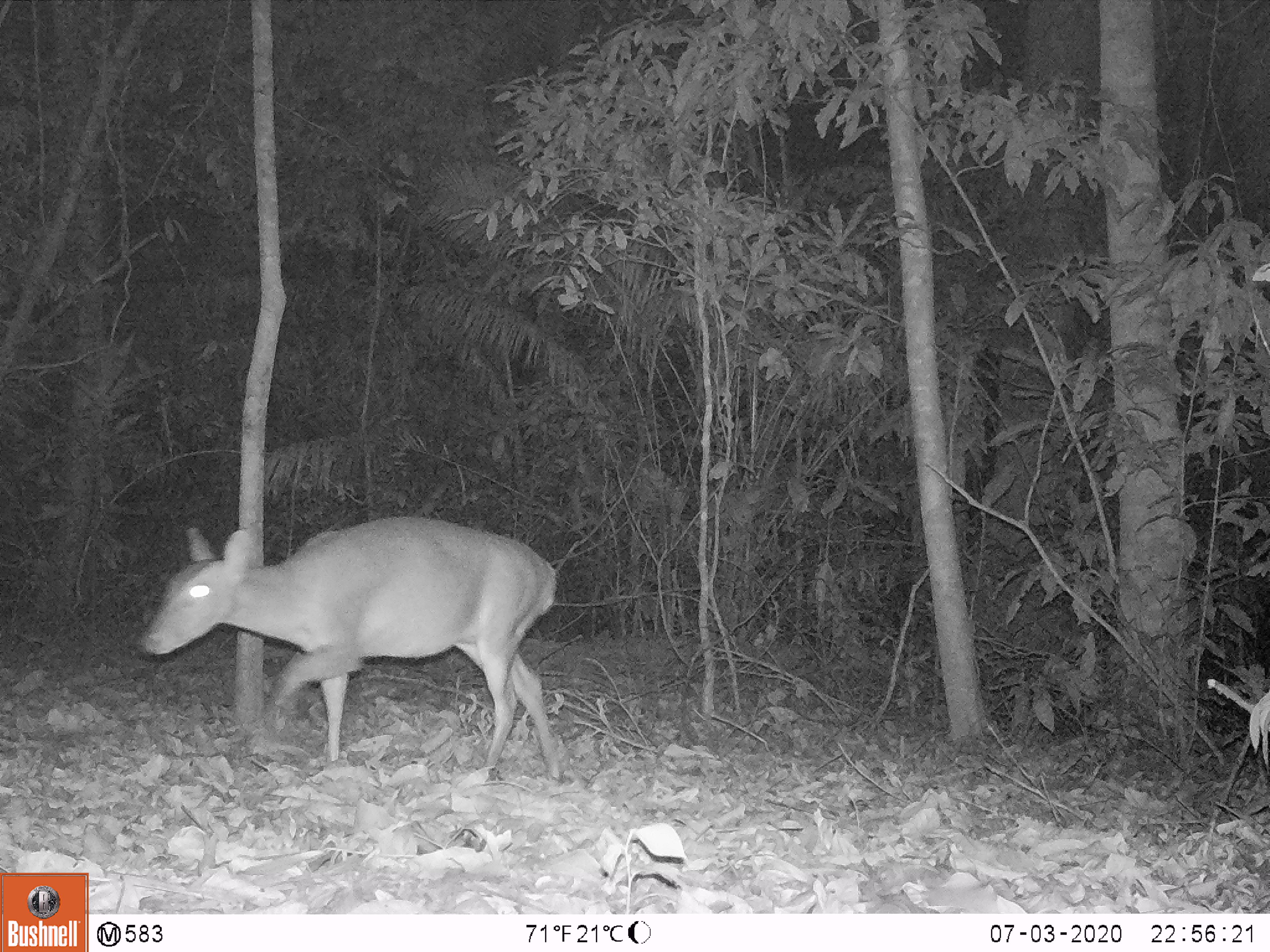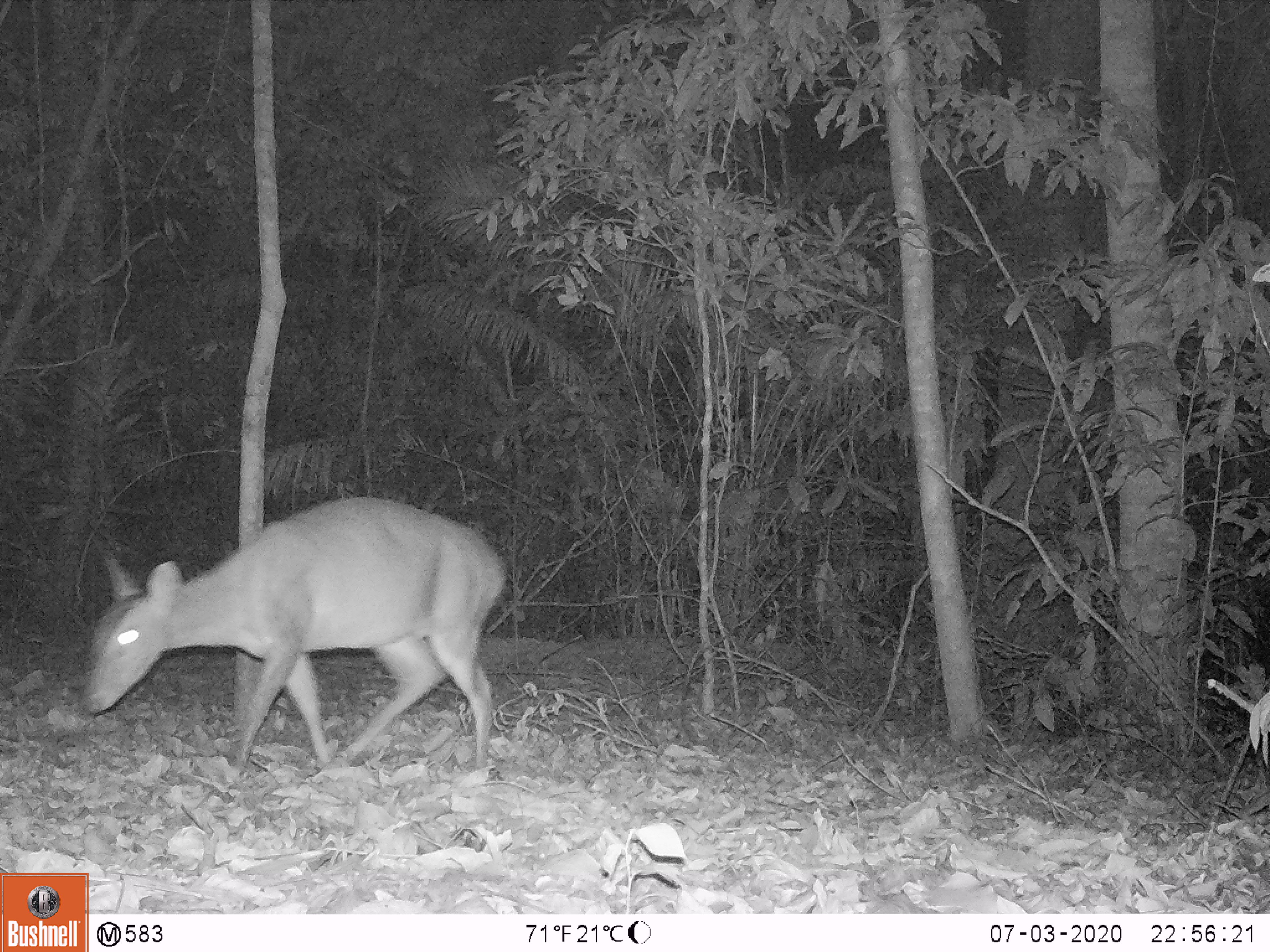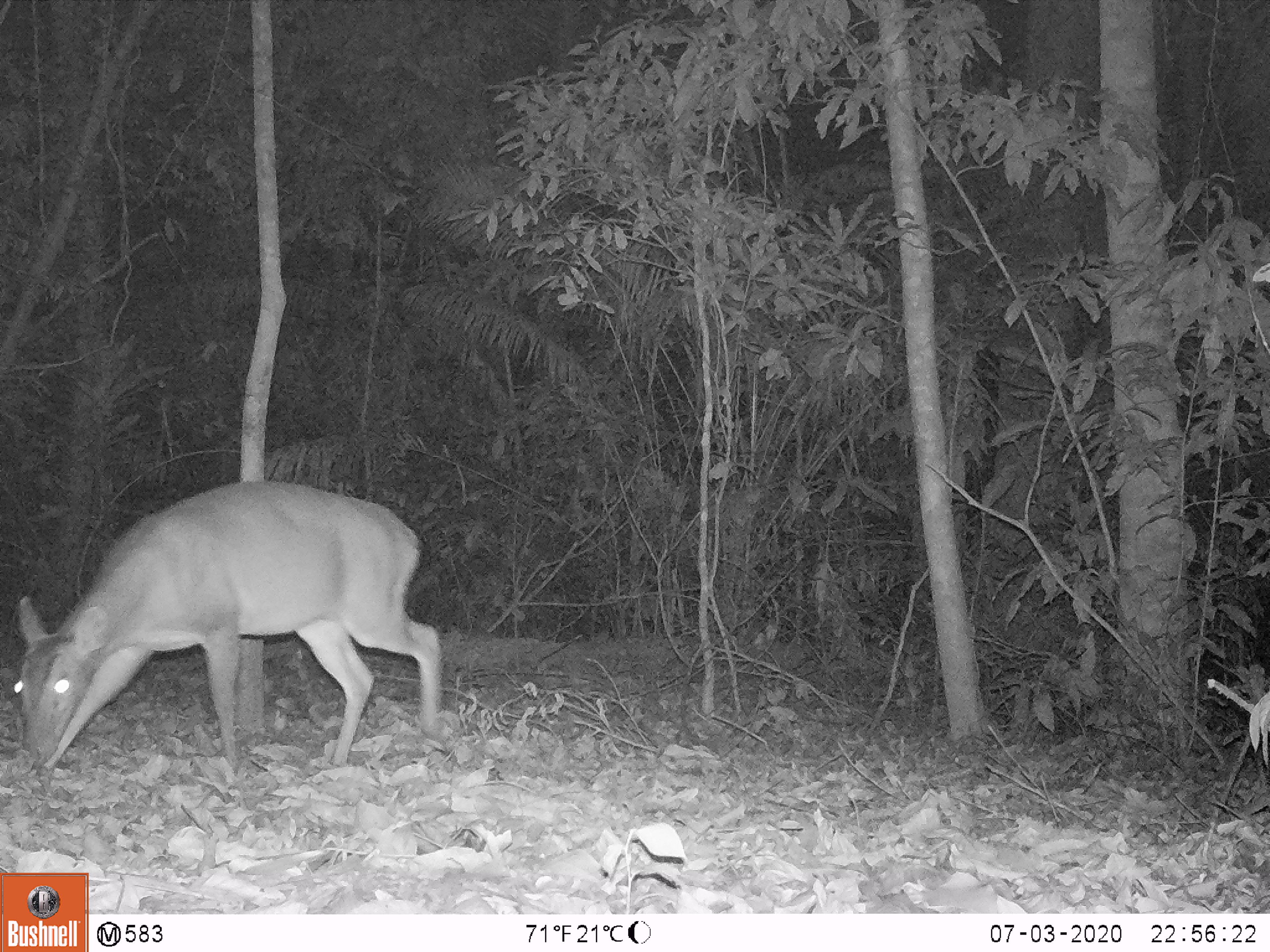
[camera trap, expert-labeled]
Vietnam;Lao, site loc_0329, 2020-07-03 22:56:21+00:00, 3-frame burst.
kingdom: Animalia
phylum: Chordata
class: Mammalia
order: Artiodactyla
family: Cervidae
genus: Muntiacus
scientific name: Muntiacus vuquangensis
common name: large-antlered muntjac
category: large antlered muntjac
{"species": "large antlered muntjac (large-antlered muntjac) (Muntiacus vuquangensis)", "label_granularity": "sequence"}